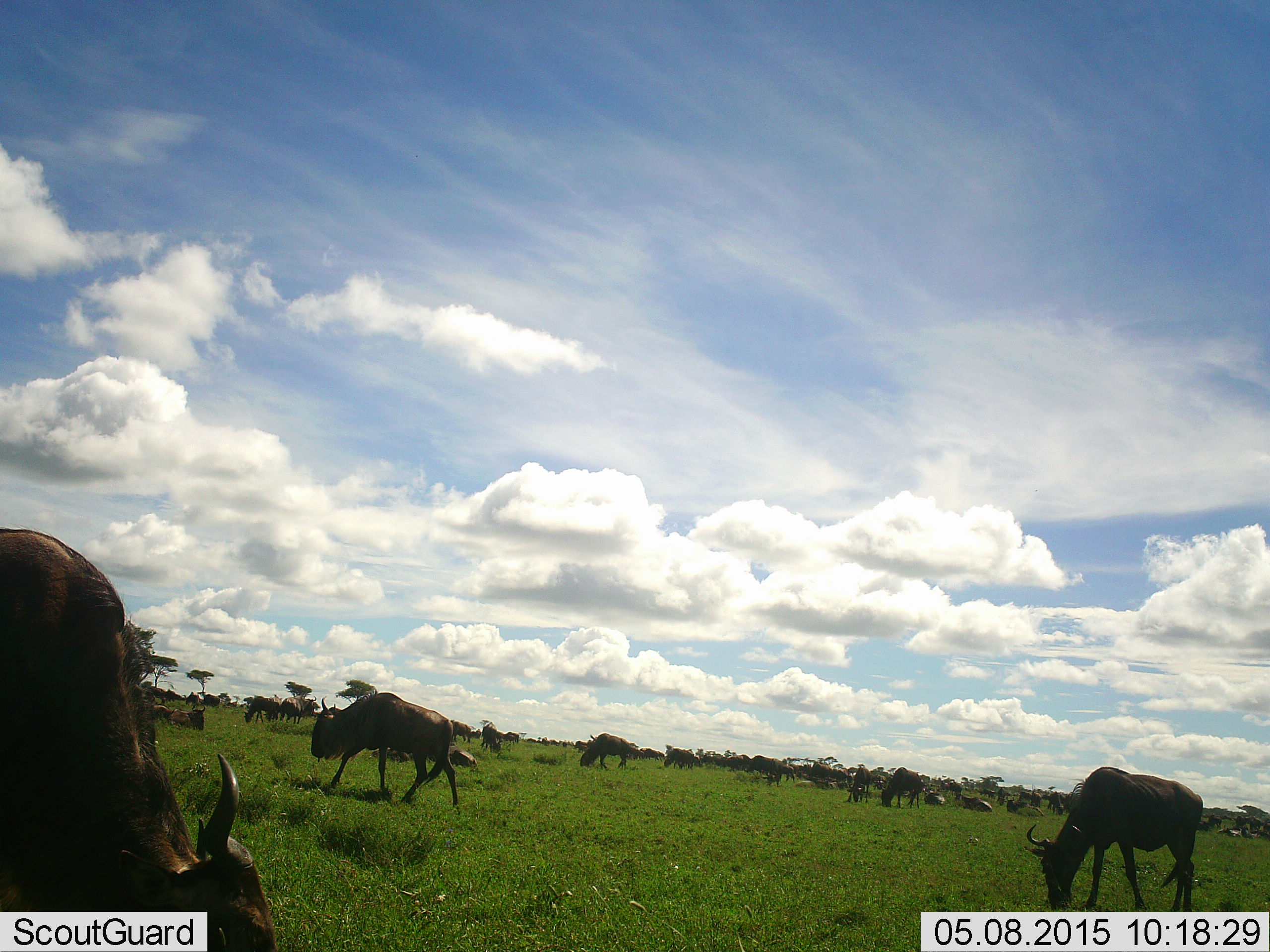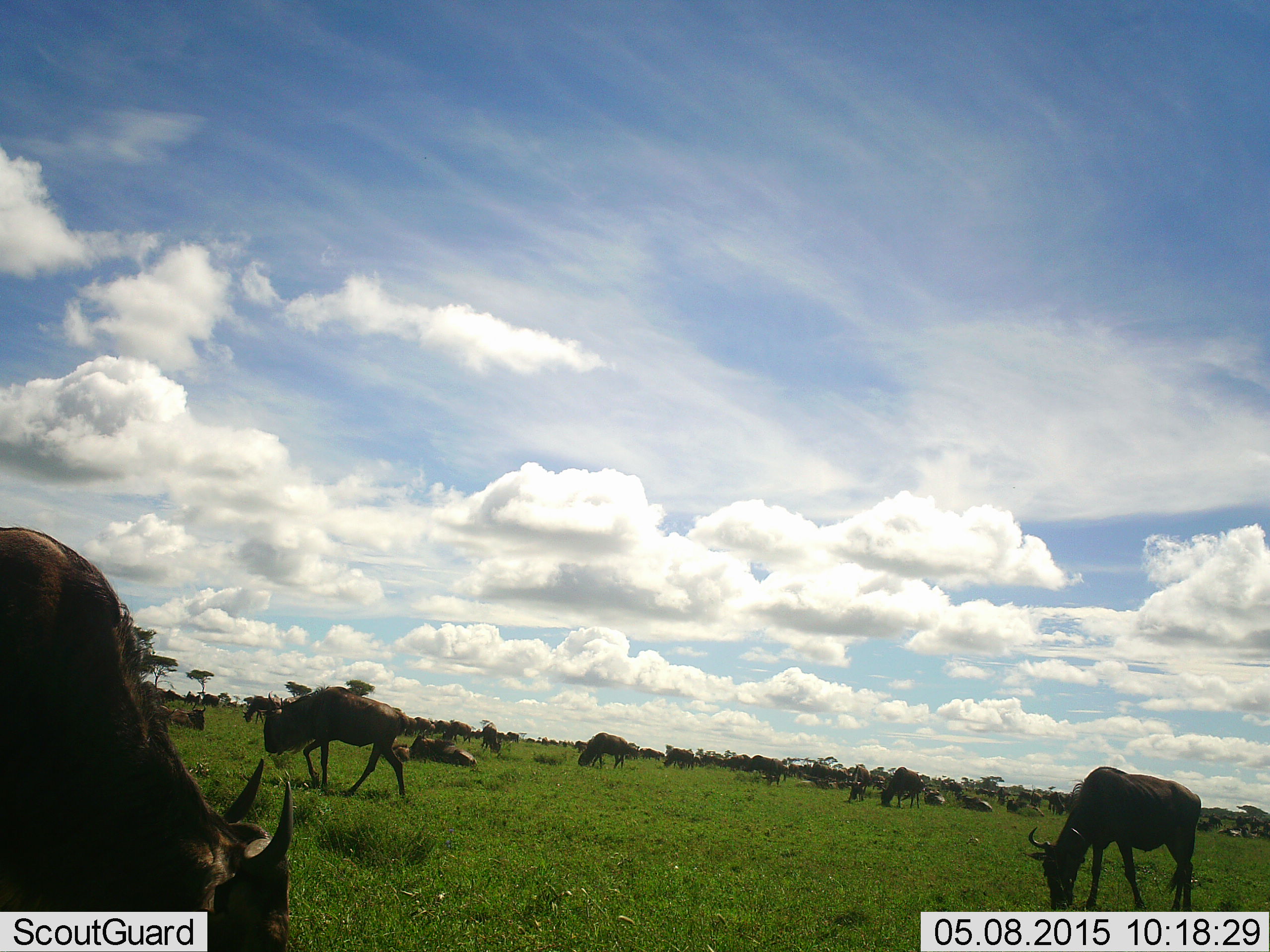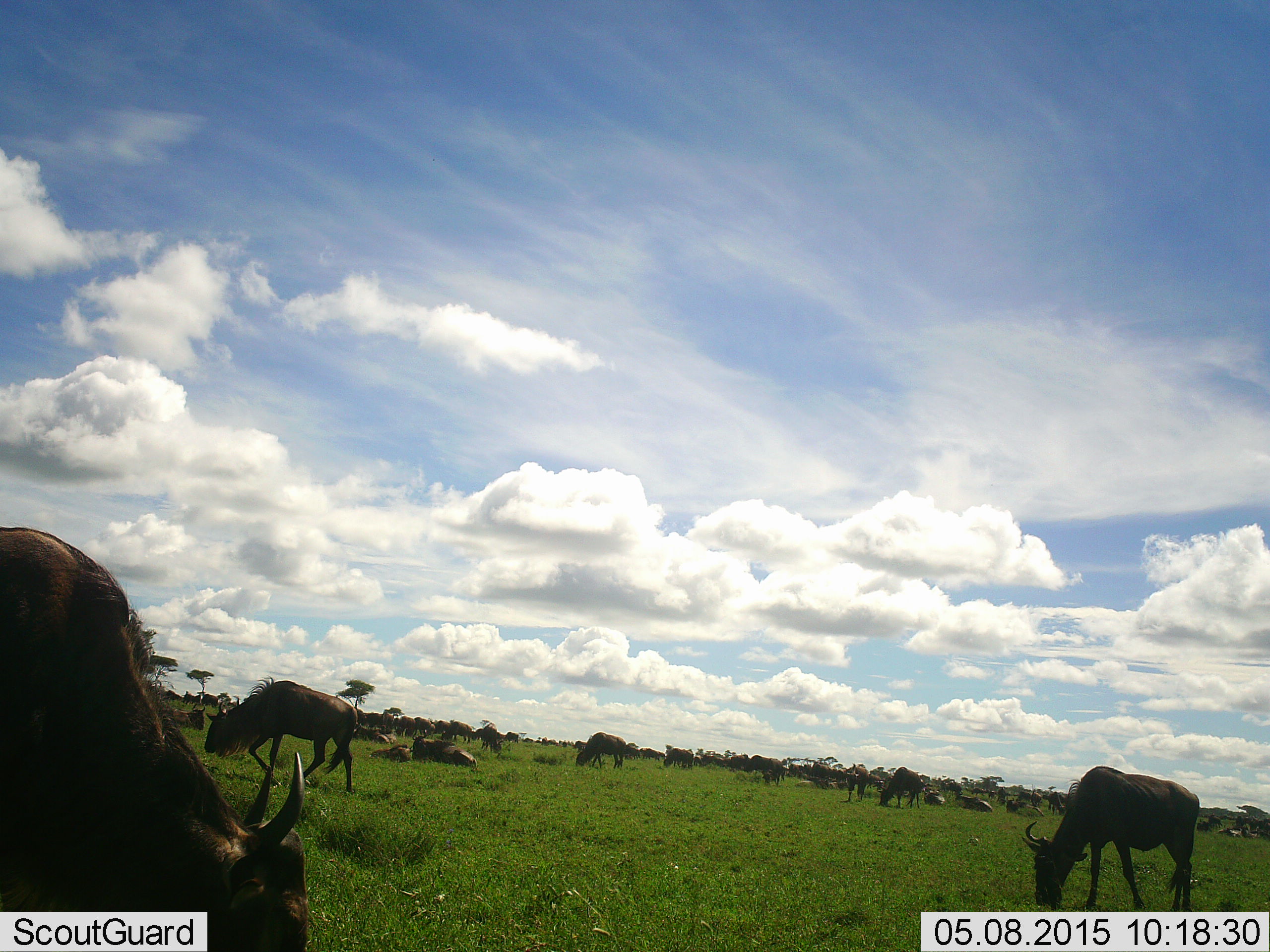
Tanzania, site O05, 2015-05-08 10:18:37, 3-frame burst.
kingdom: Animalia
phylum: Chordata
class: Mammalia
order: Artiodactyla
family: Bovidae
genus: Connochaetes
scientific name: Connochaetes taurinus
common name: blue wildebeest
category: wildebeest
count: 11-50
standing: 60%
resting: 60%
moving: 70%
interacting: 0%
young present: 0%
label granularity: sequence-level